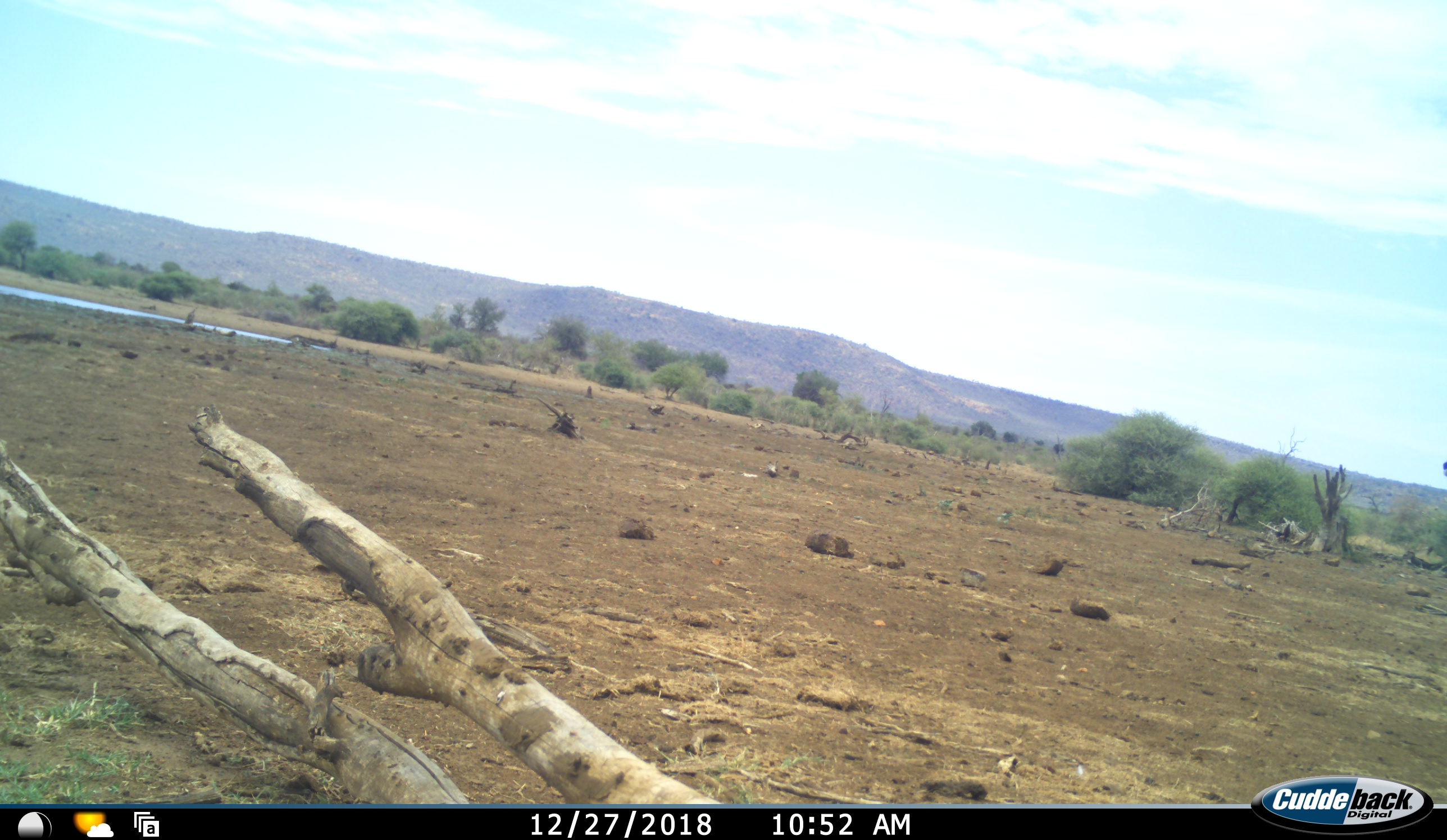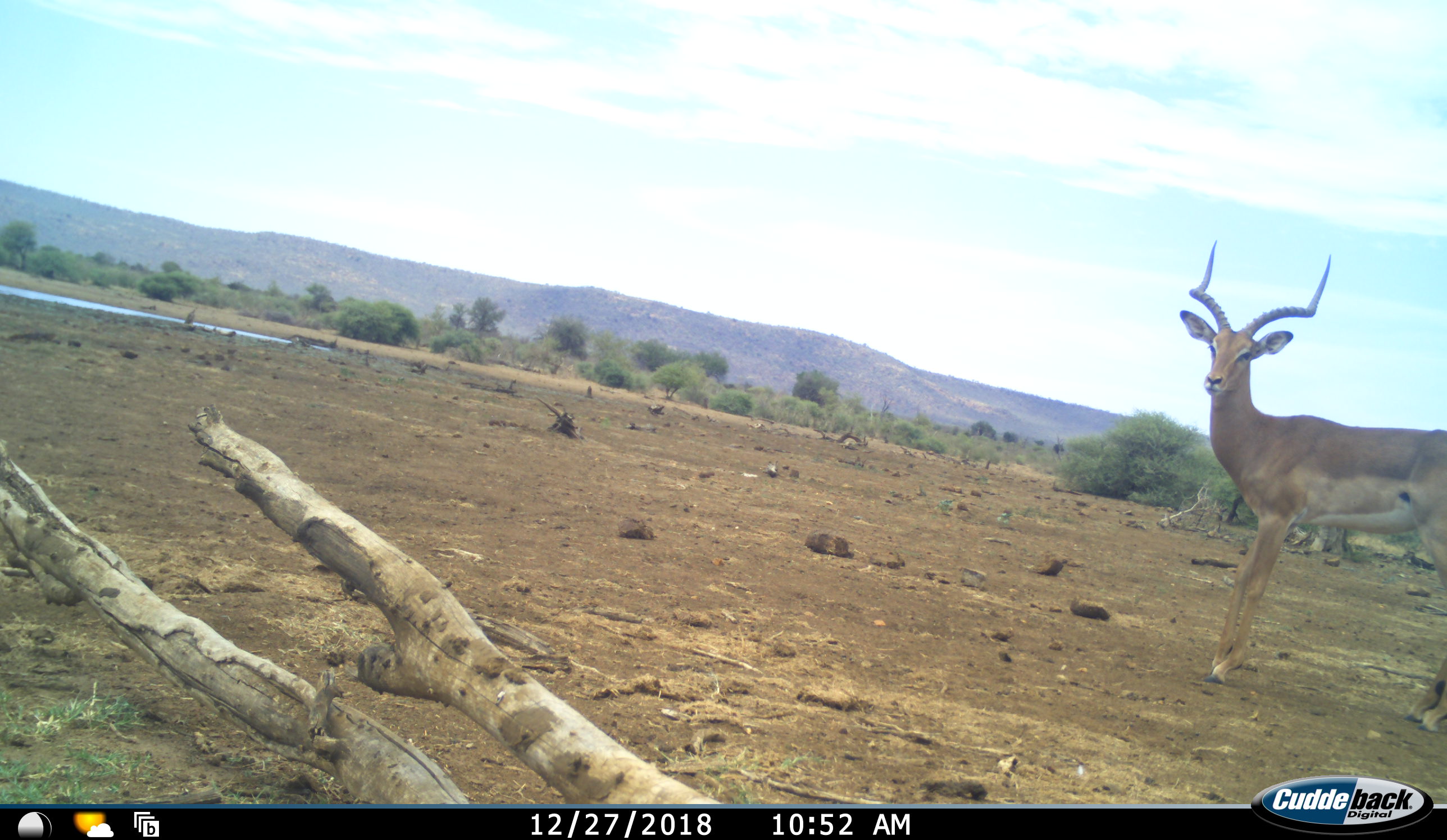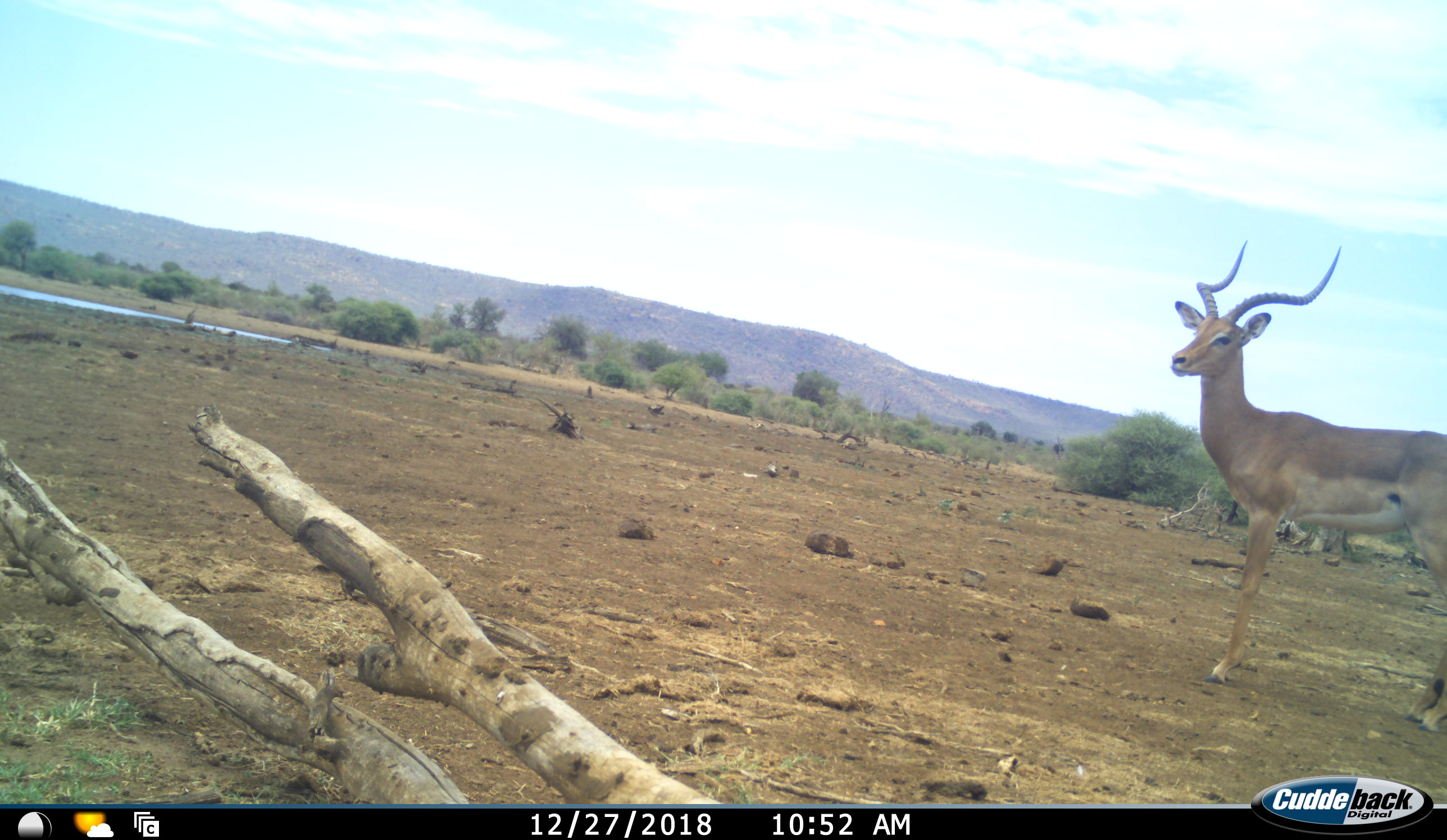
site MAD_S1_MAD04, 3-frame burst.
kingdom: Animalia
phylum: Chordata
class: Mammalia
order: Artiodactyla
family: Bovidae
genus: Aepyceros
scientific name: Aepyceros melampus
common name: impala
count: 1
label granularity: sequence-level